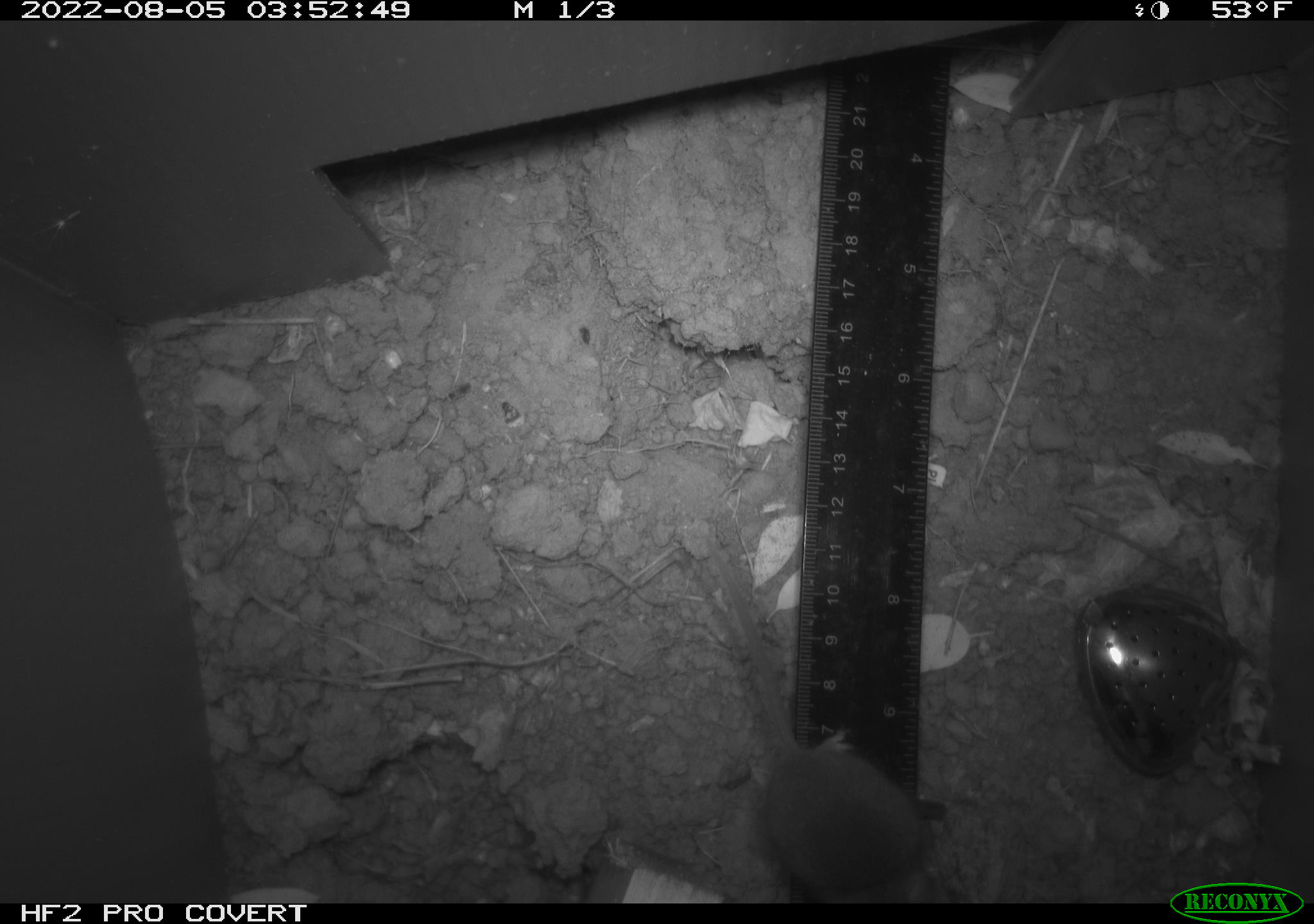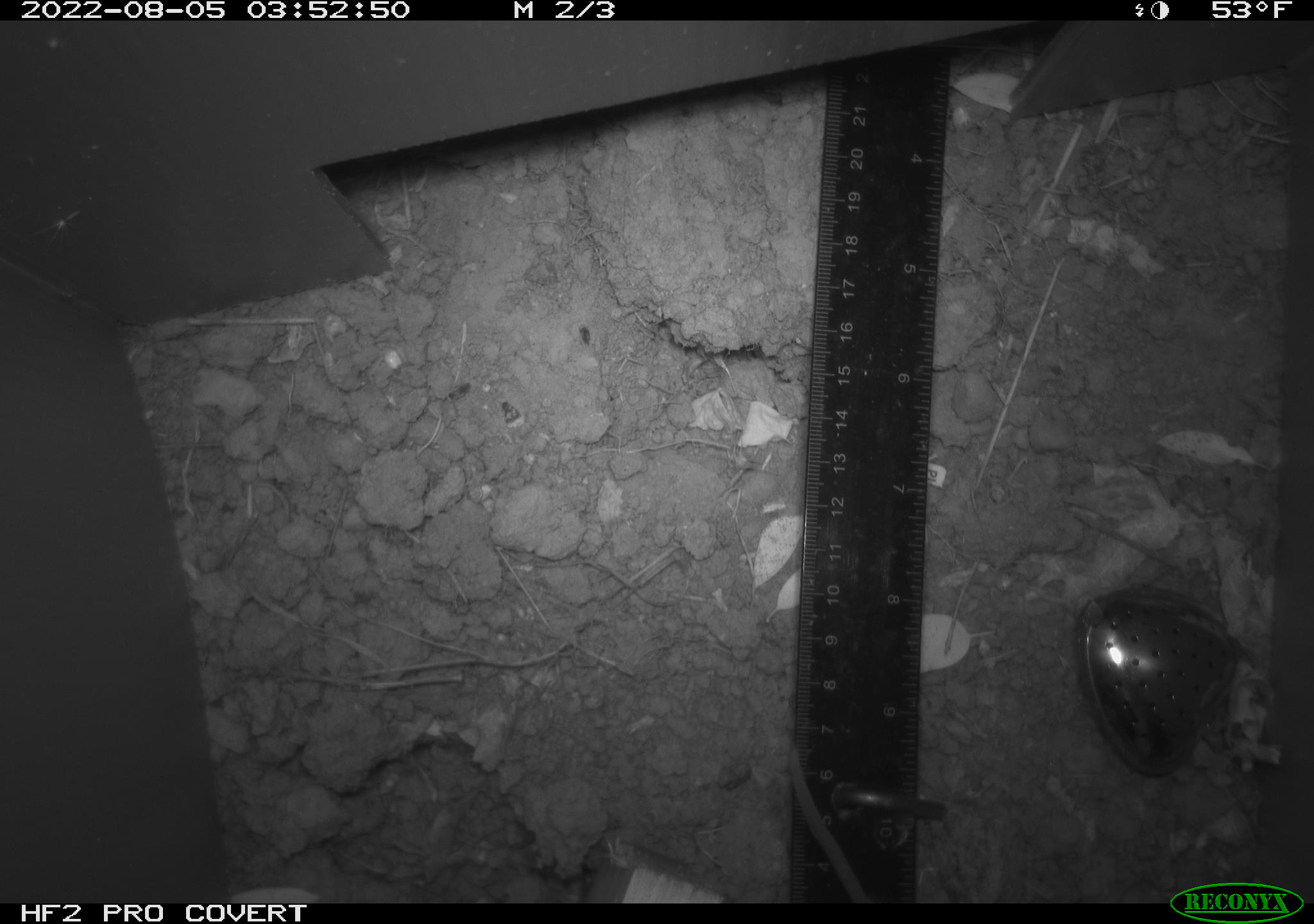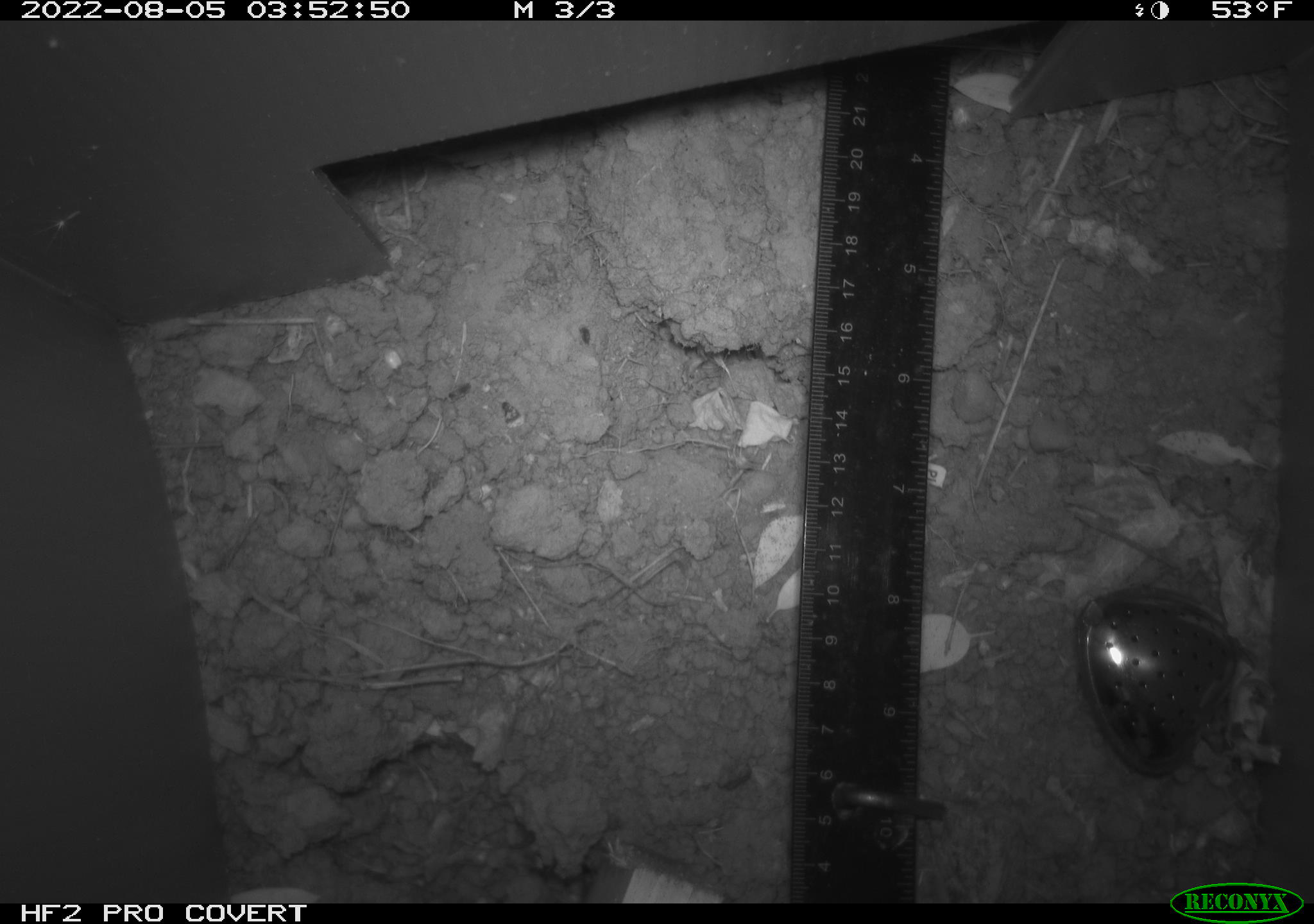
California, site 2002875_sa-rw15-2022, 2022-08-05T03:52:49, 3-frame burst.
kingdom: Animalia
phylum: Chordata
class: Mammalia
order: Rodentia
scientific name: Rodentia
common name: mouse species